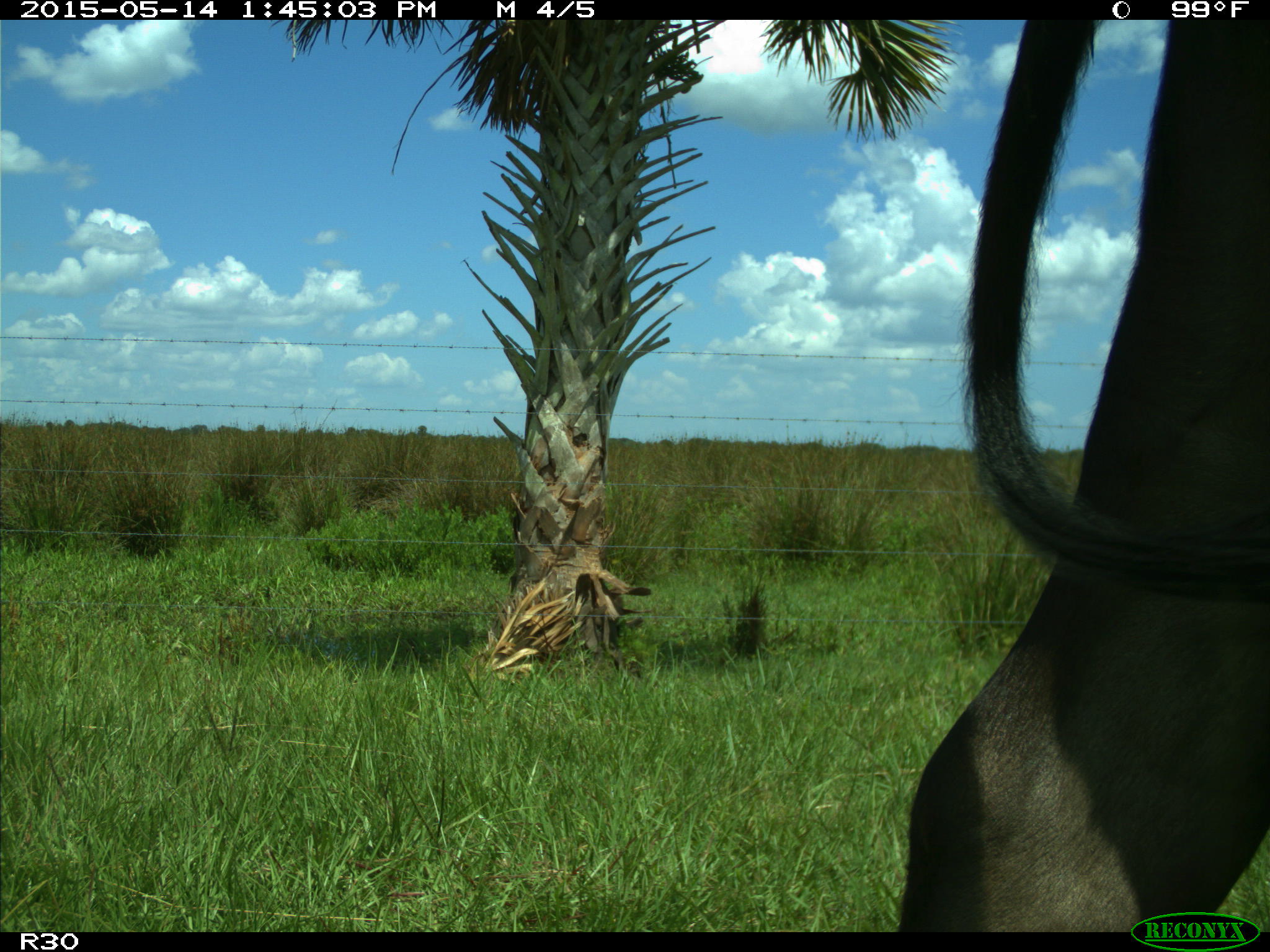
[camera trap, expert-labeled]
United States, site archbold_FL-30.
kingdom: Animalia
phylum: Chordata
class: Mammalia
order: Artiodactyla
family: Bovidae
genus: Bos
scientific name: Bos taurus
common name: domestic cow